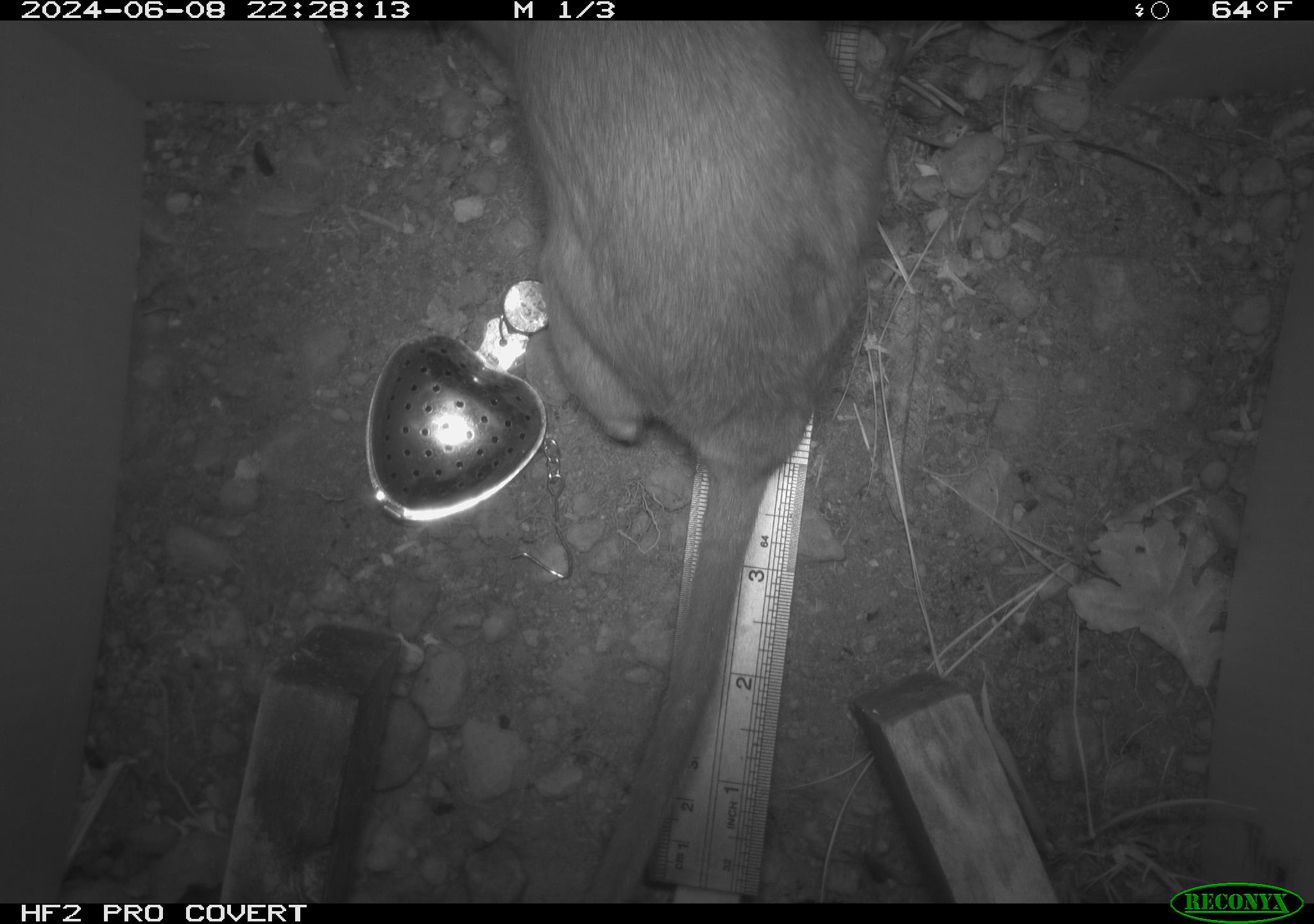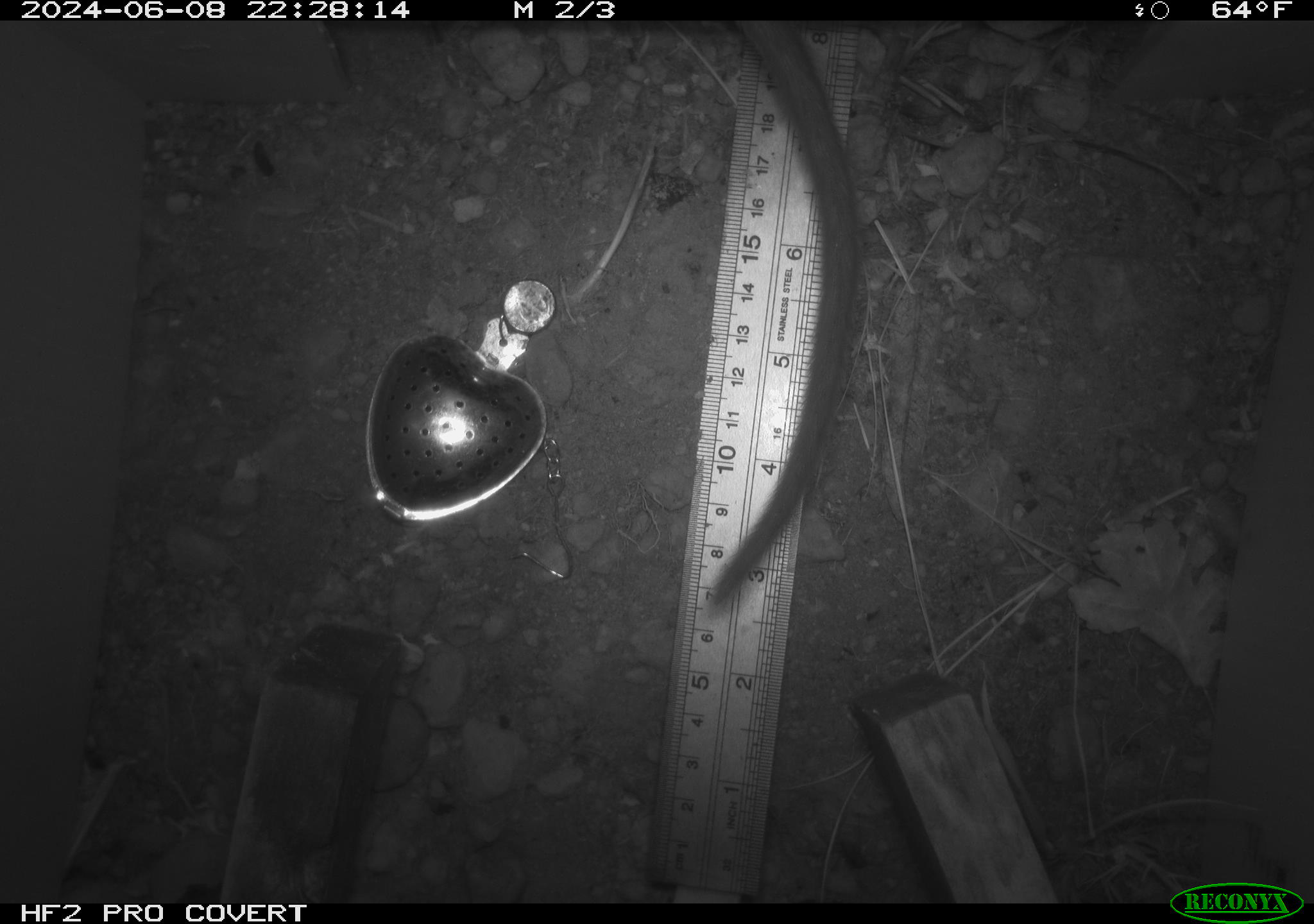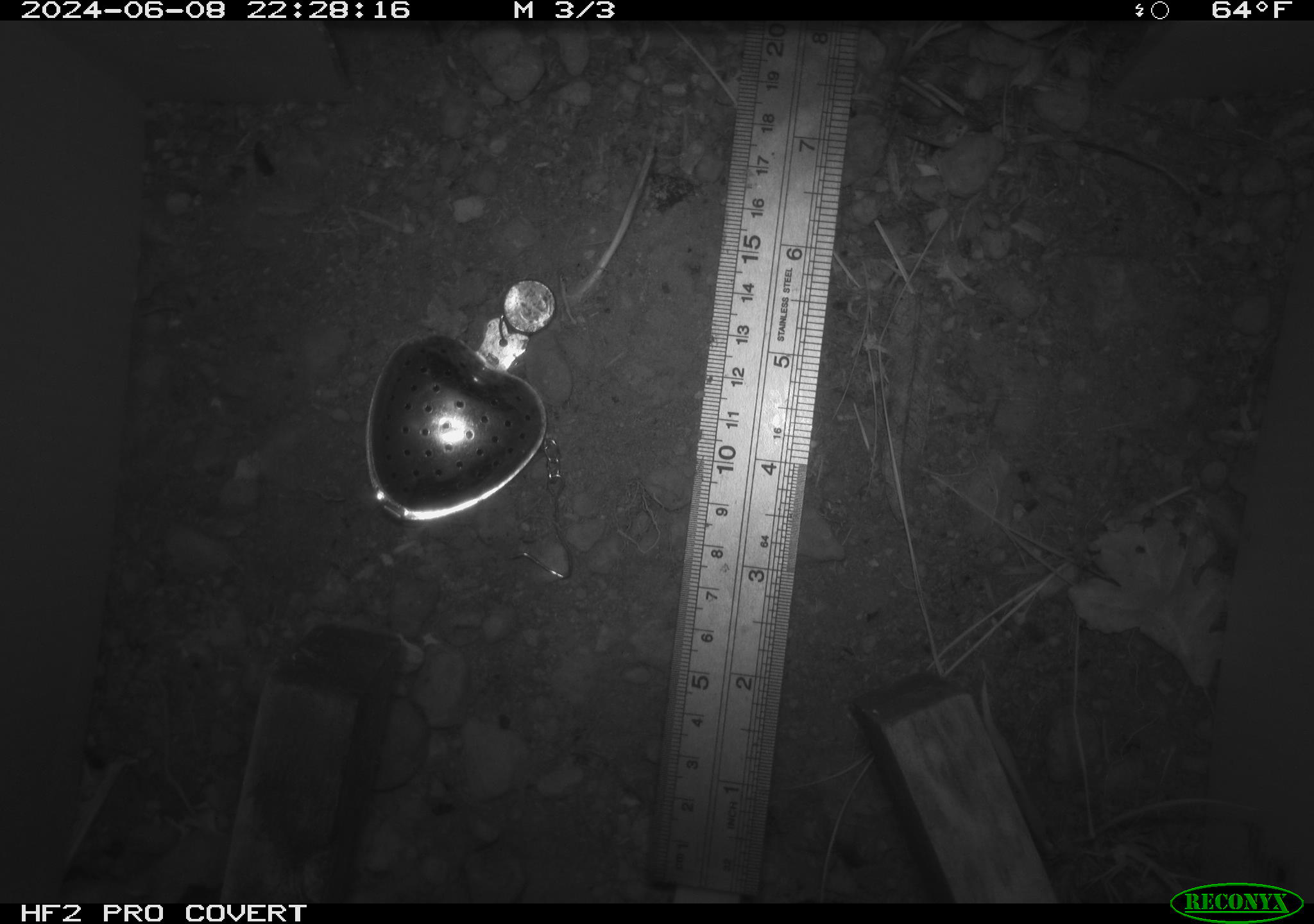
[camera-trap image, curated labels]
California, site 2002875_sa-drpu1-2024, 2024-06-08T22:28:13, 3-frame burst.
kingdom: Animalia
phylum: Chordata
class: Mammalia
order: Rodentia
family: Cricetidae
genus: Neotoma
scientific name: Neotoma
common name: pack rat or woodrat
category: neotoma species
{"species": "neotoma species (pack rat or woodrat) (Neotoma)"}